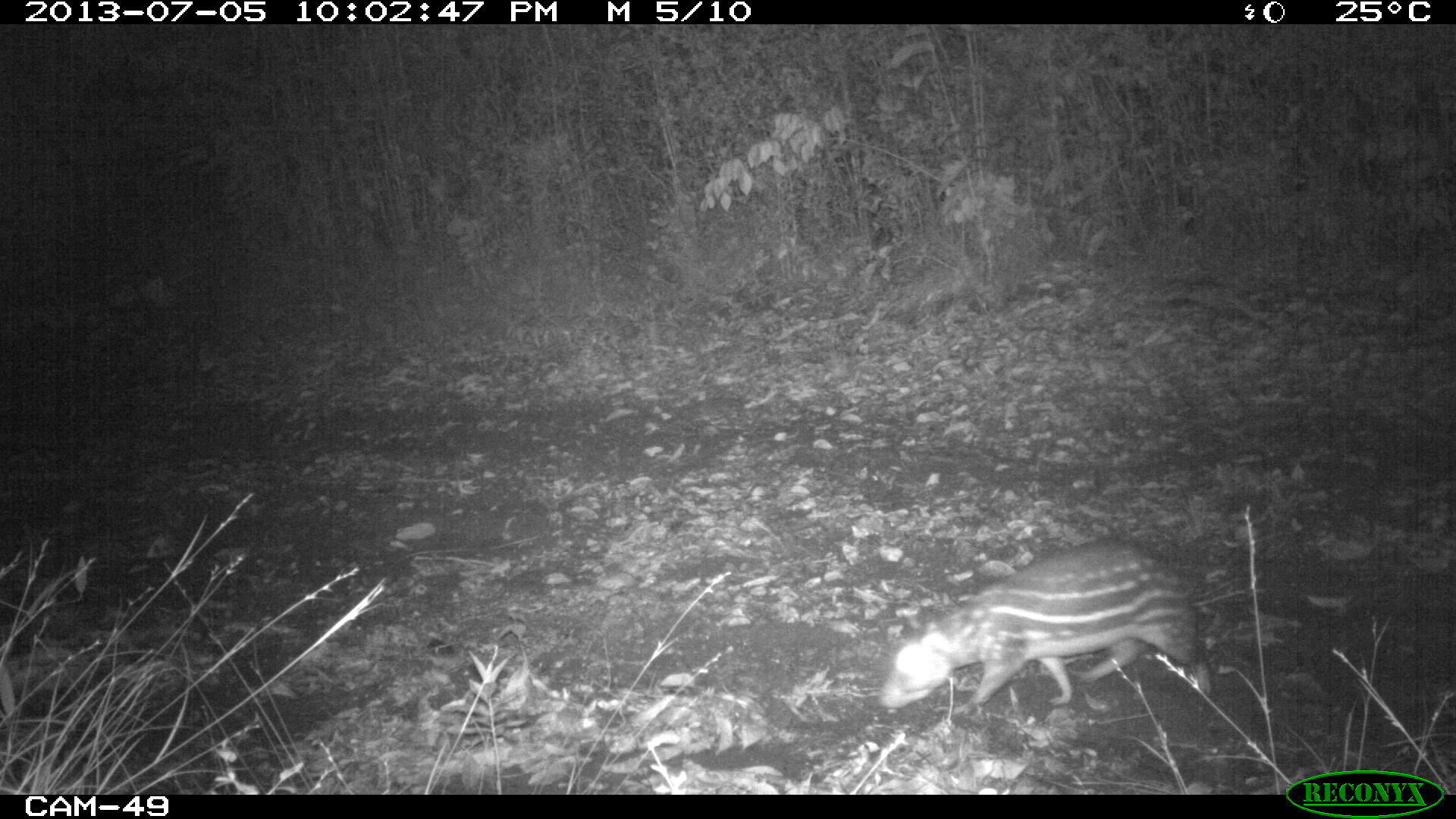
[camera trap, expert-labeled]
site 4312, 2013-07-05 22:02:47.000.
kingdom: Animalia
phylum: Chordata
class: Mammalia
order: Rodentia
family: Cuniculidae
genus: Cuniculus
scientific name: Cuniculus paca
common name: lowland paca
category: agouti paca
Agouti paca (lowland paca) (Cuniculus paca), count 1.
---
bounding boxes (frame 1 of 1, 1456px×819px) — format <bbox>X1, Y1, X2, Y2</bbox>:
agouti paca: <bbox>879, 536, 1215, 718</bbox>